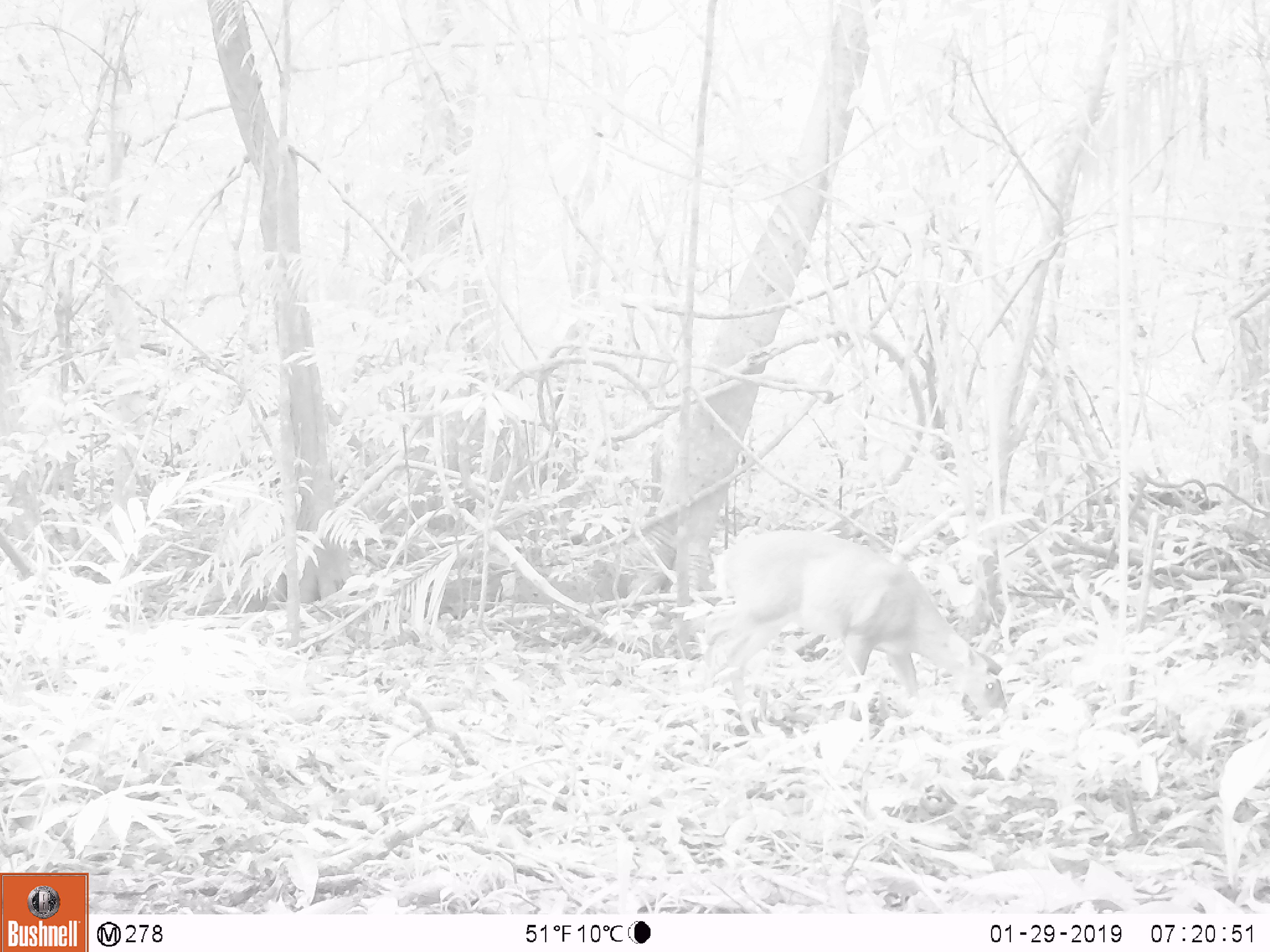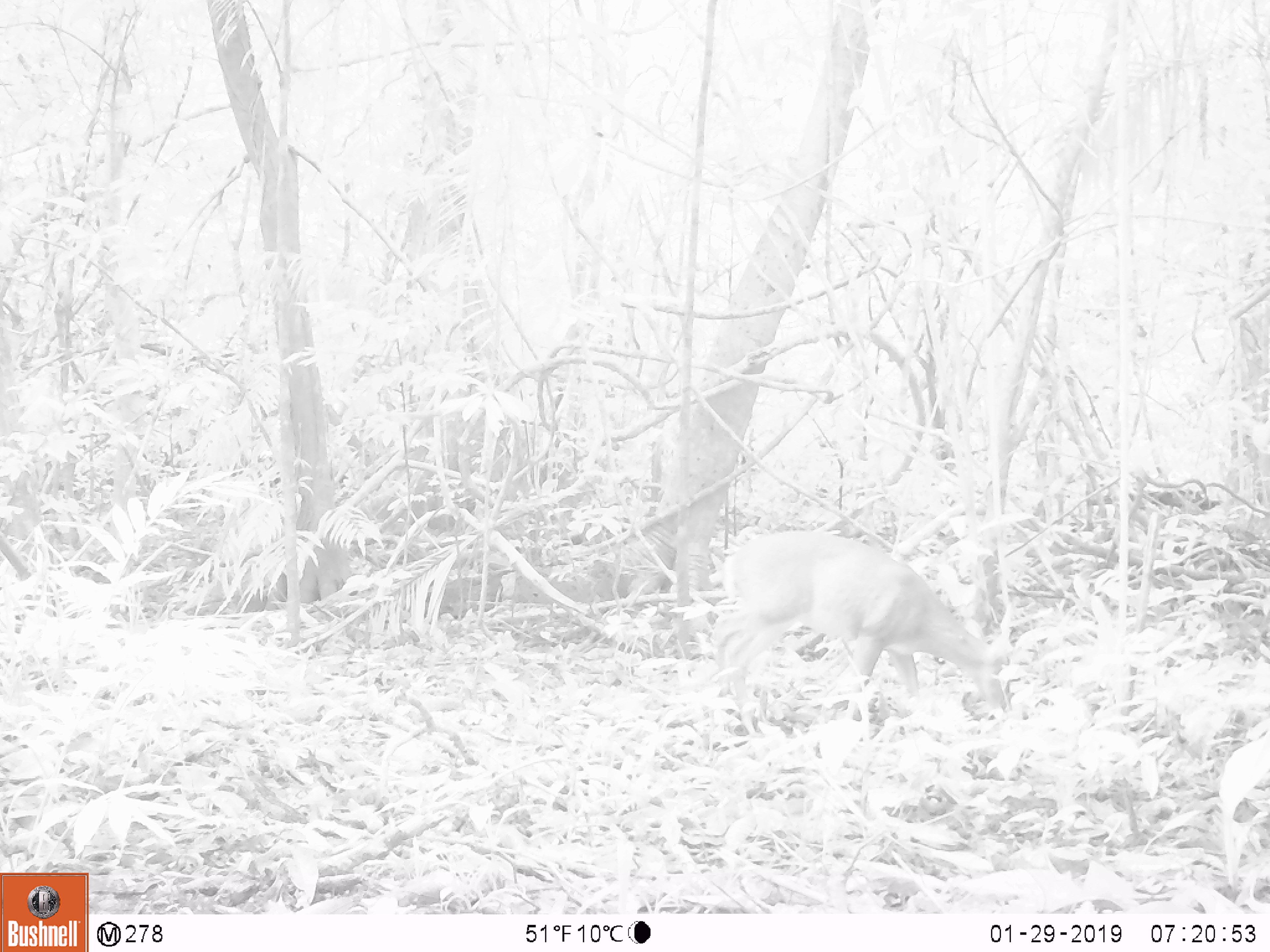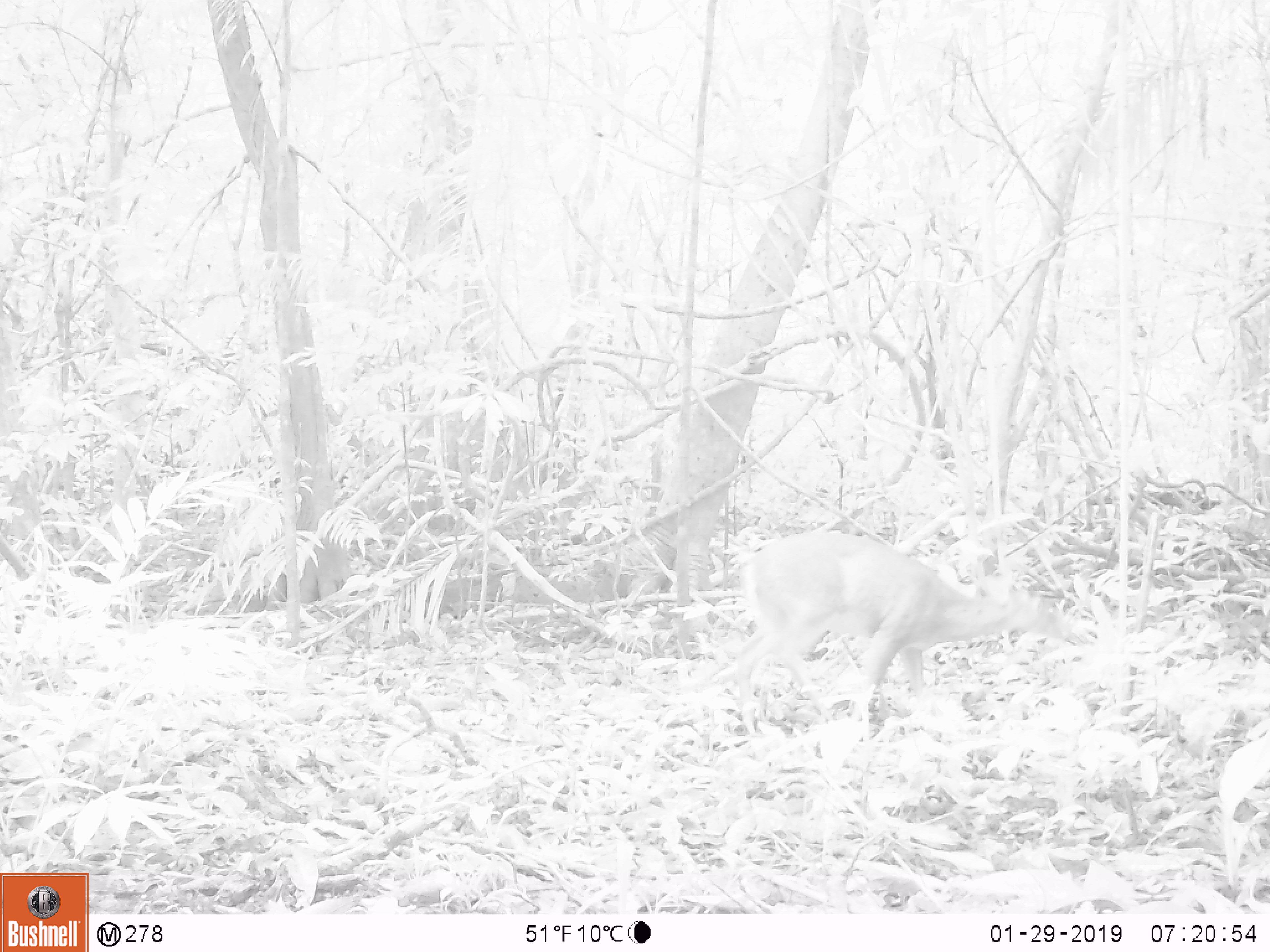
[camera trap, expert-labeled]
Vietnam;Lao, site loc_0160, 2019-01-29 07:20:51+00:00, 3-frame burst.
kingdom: Animalia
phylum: Chordata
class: Mammalia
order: Artiodactyla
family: Cervidae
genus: Muntiacus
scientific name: Muntiacus vuquangensis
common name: large-antlered muntjac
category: large antlered muntjac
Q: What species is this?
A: Large antlered muntjac (large-antlered muntjac) (Muntiacus vuquangensis).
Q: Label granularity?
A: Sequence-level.